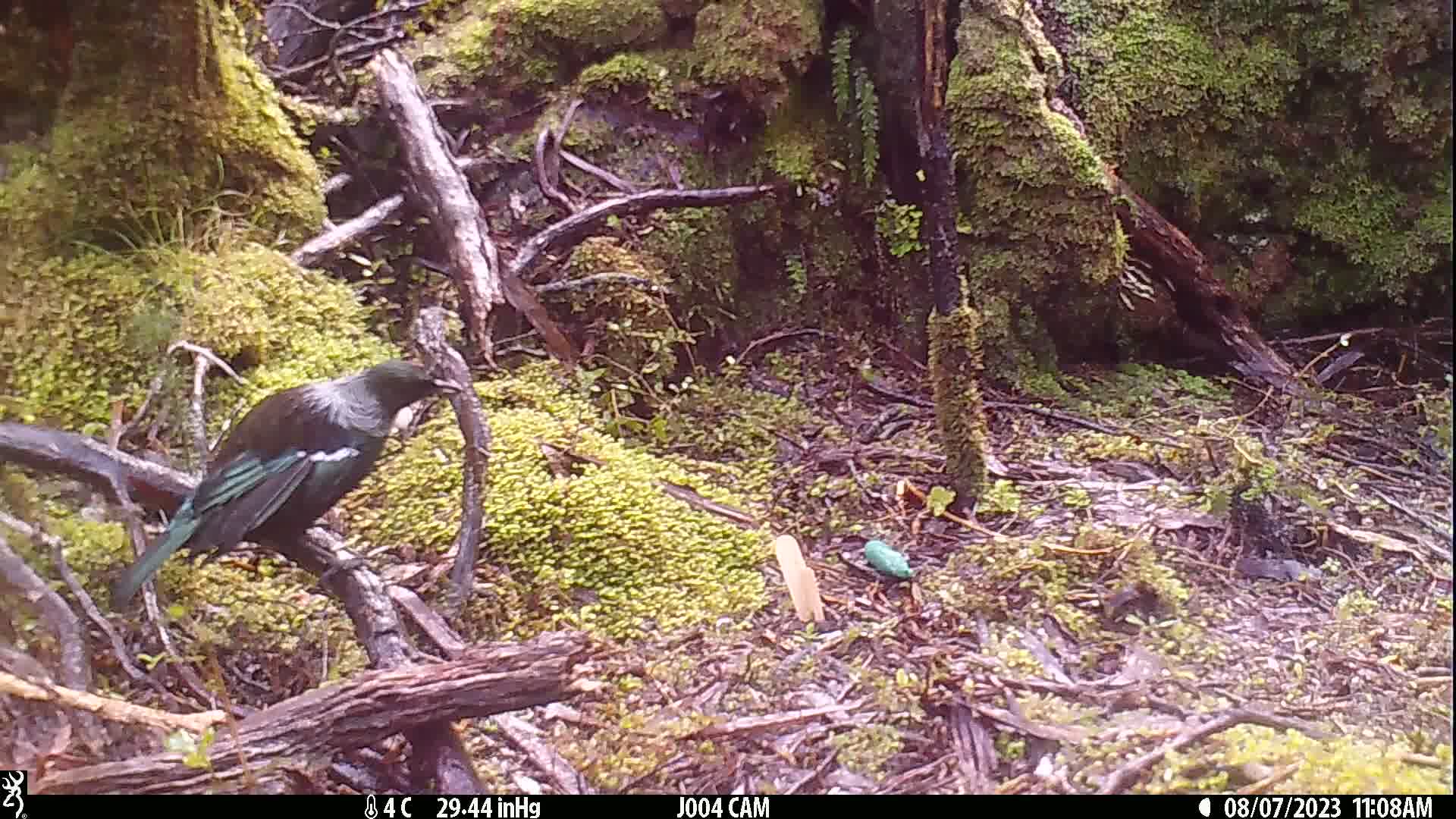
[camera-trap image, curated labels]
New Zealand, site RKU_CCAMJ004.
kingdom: Animalia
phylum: Chordata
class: Aves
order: Passeriformes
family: Meliphagidae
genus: Prosthemadera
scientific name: Prosthemadera novaeseelandiae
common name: tui